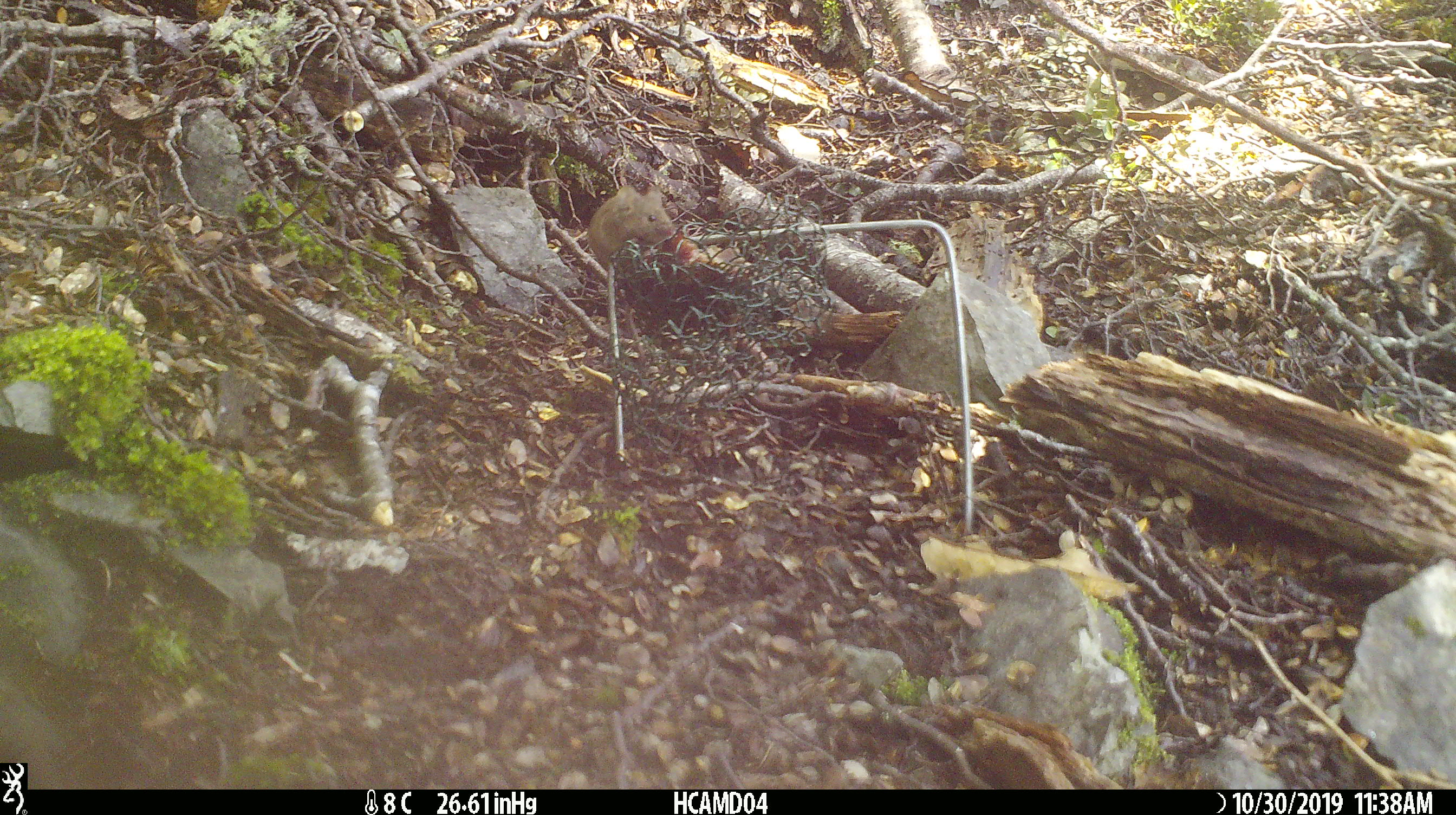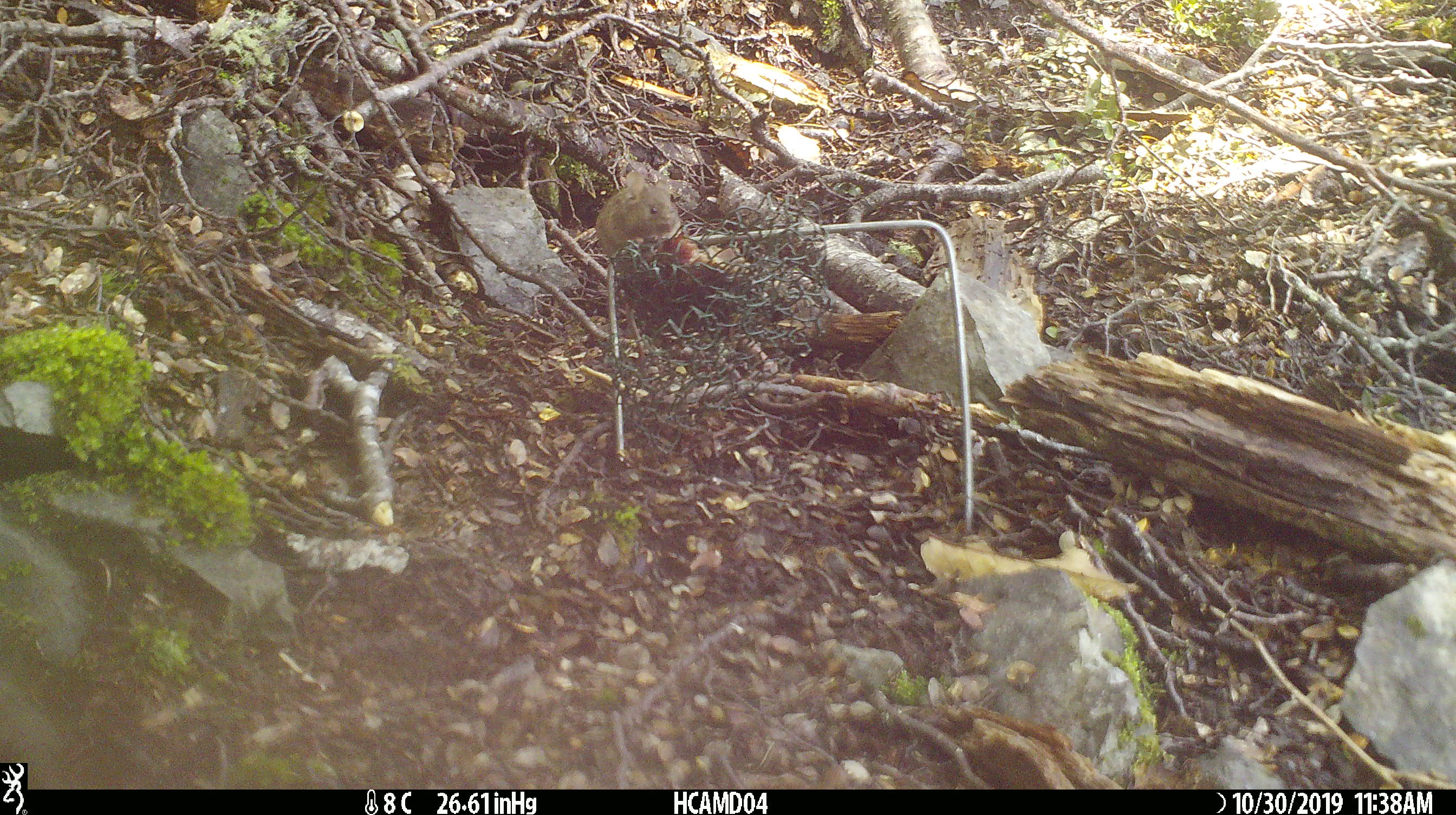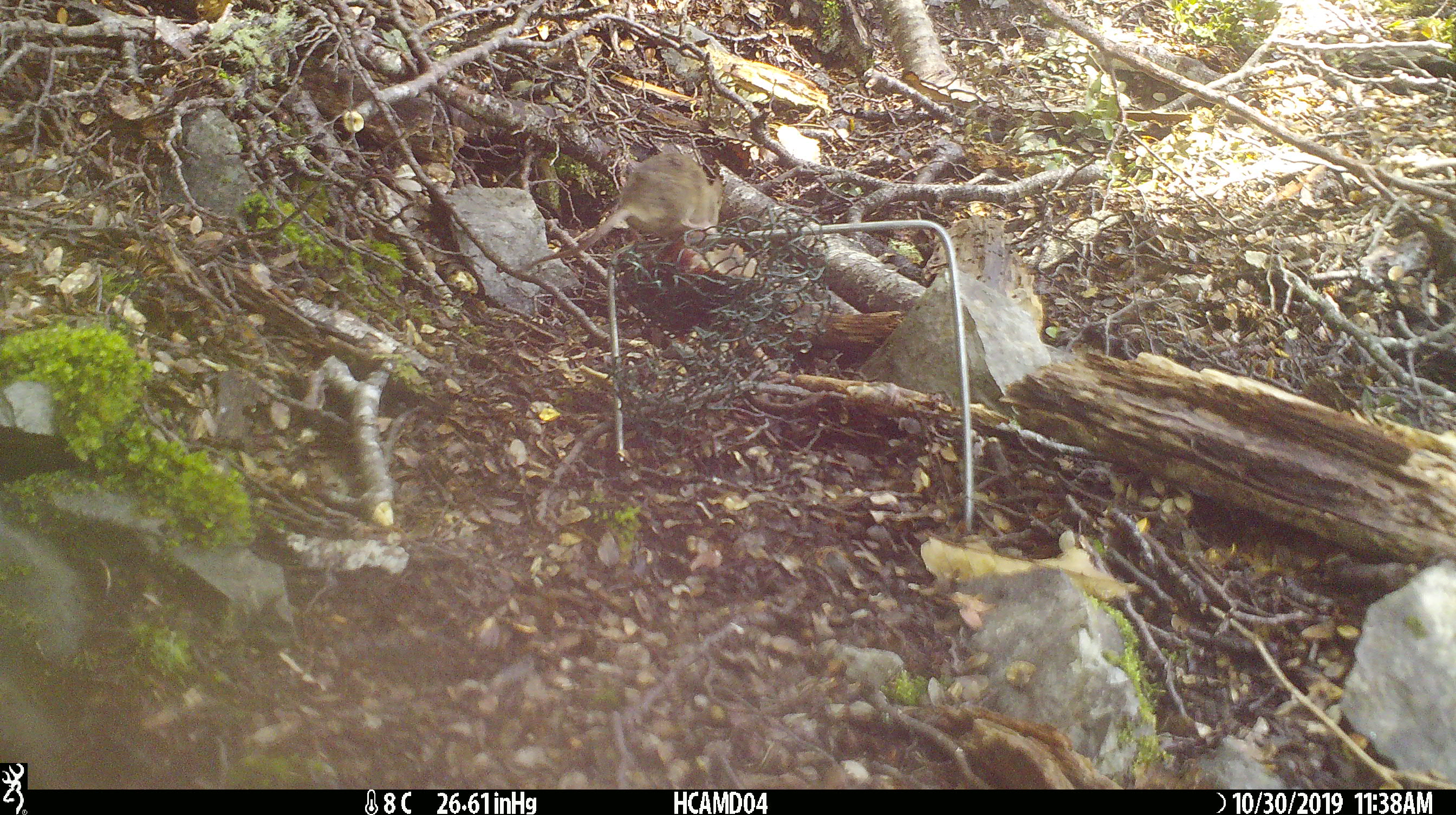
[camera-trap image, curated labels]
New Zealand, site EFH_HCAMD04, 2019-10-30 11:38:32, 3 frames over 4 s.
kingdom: Animalia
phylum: Chordata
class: Mammalia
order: Rodentia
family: Muridae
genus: Mus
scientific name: Mus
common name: mouse